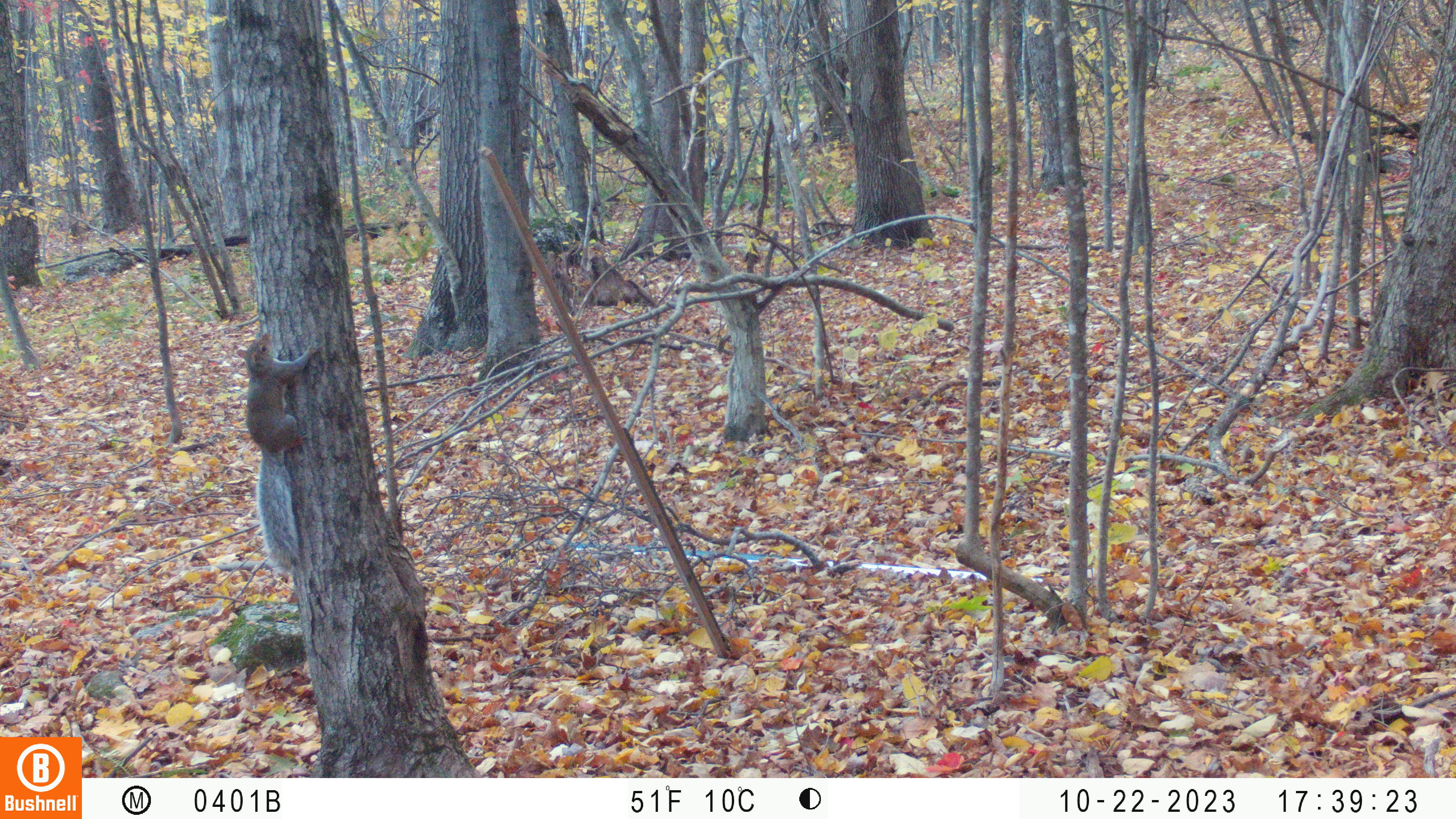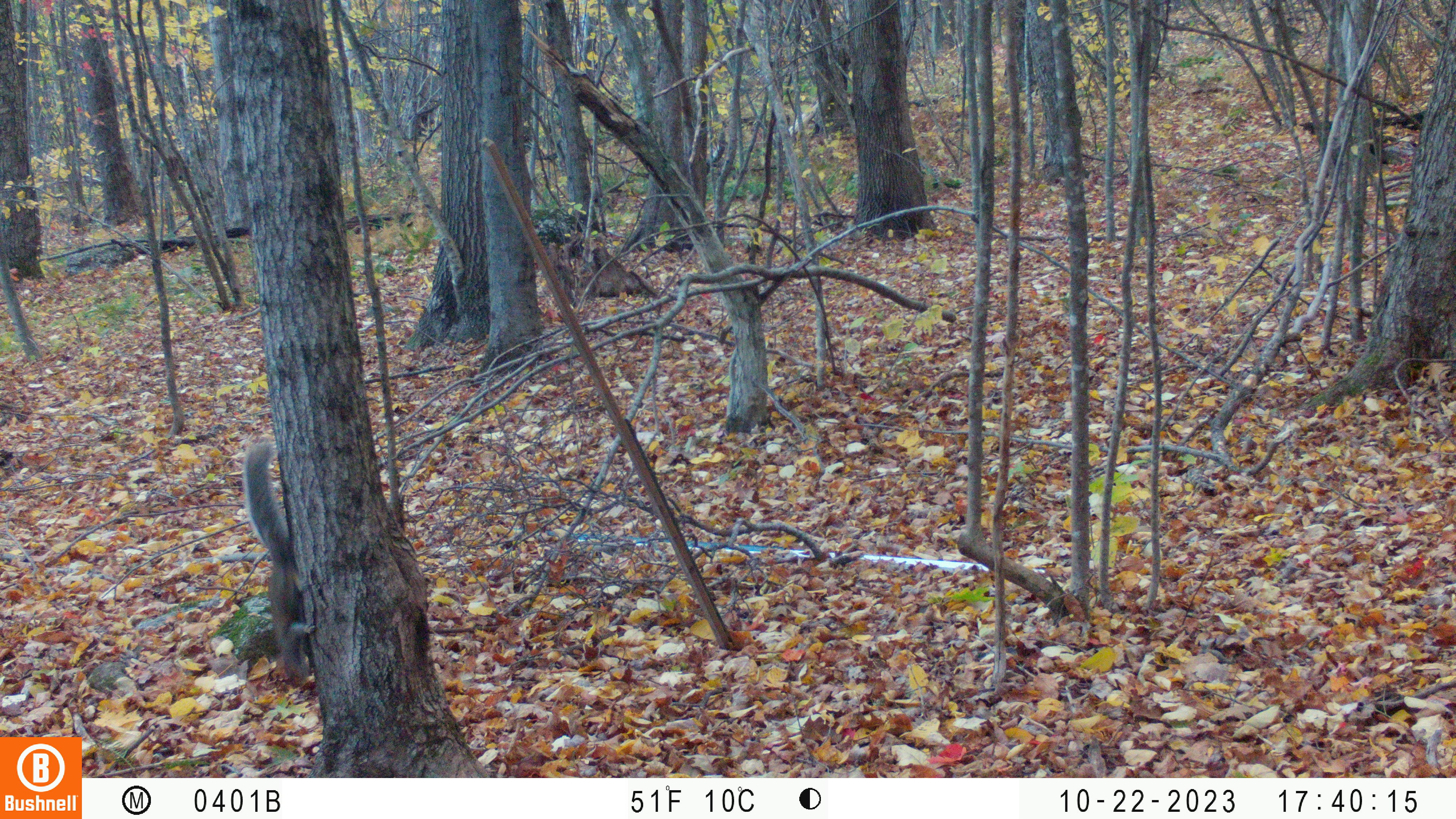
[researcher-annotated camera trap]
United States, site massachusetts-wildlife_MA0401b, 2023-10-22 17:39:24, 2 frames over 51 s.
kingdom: Animalia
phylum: Chordata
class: Mammalia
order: Rodentia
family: Sciuridae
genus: Sciurus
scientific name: Sciurus carolinensis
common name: gray squirrel